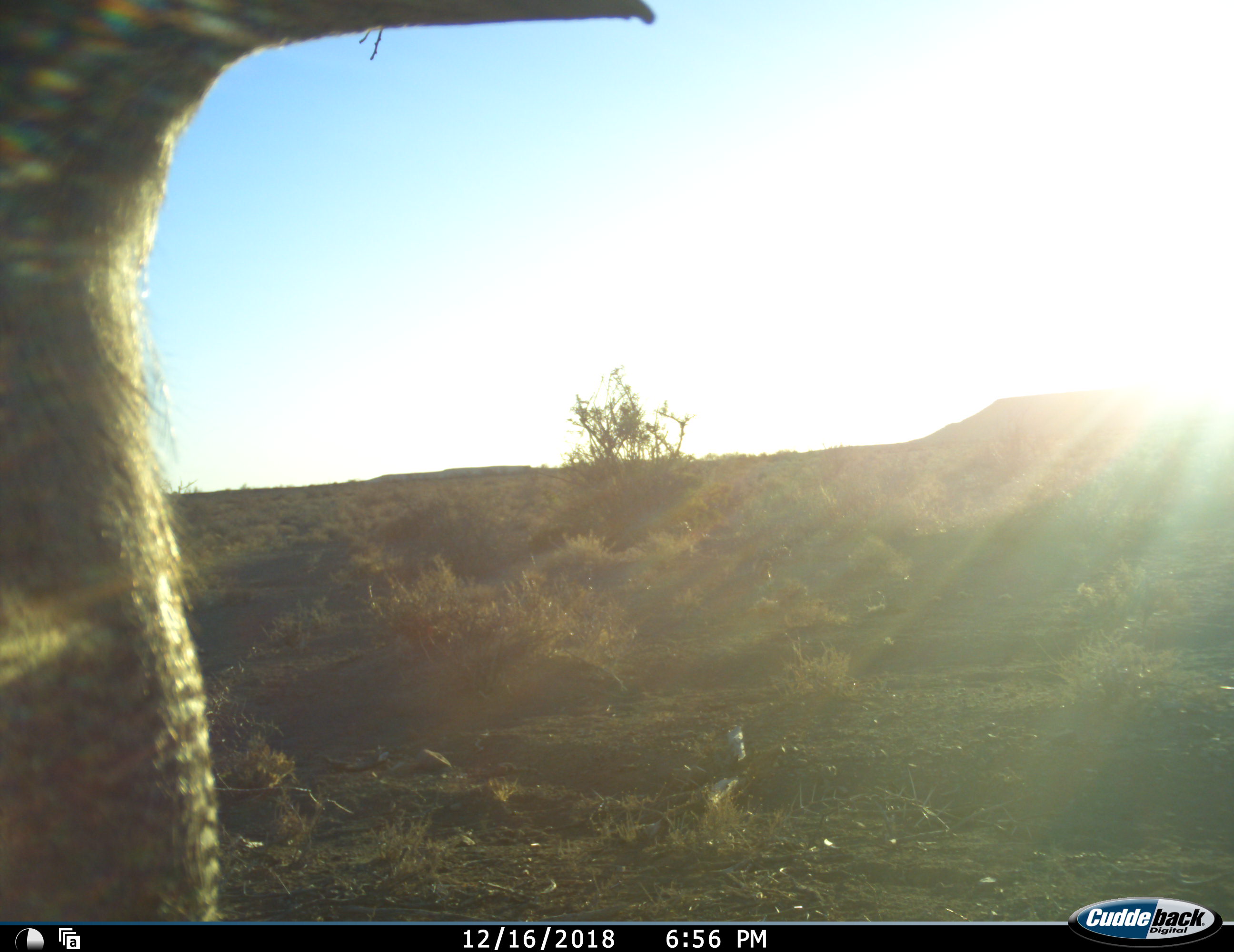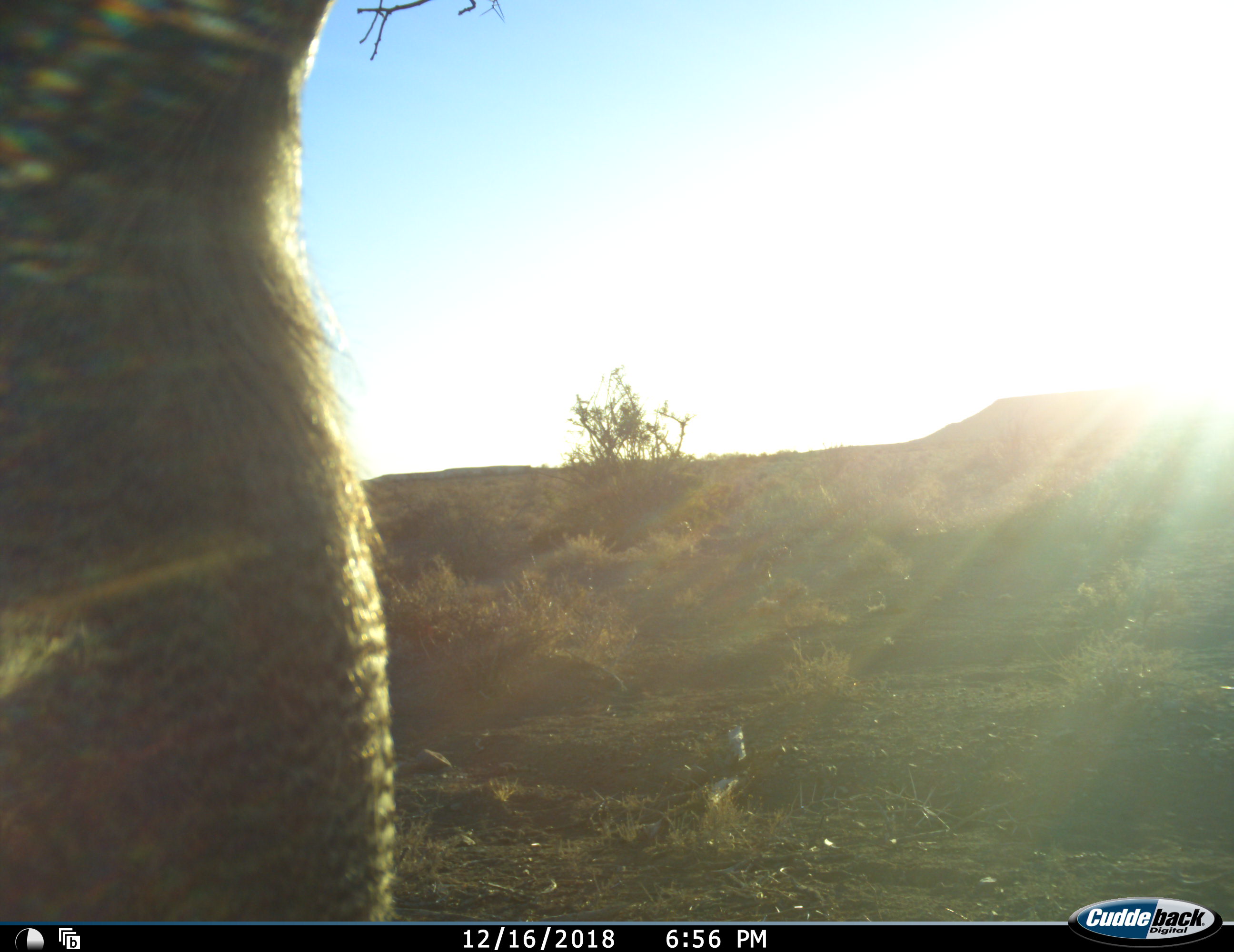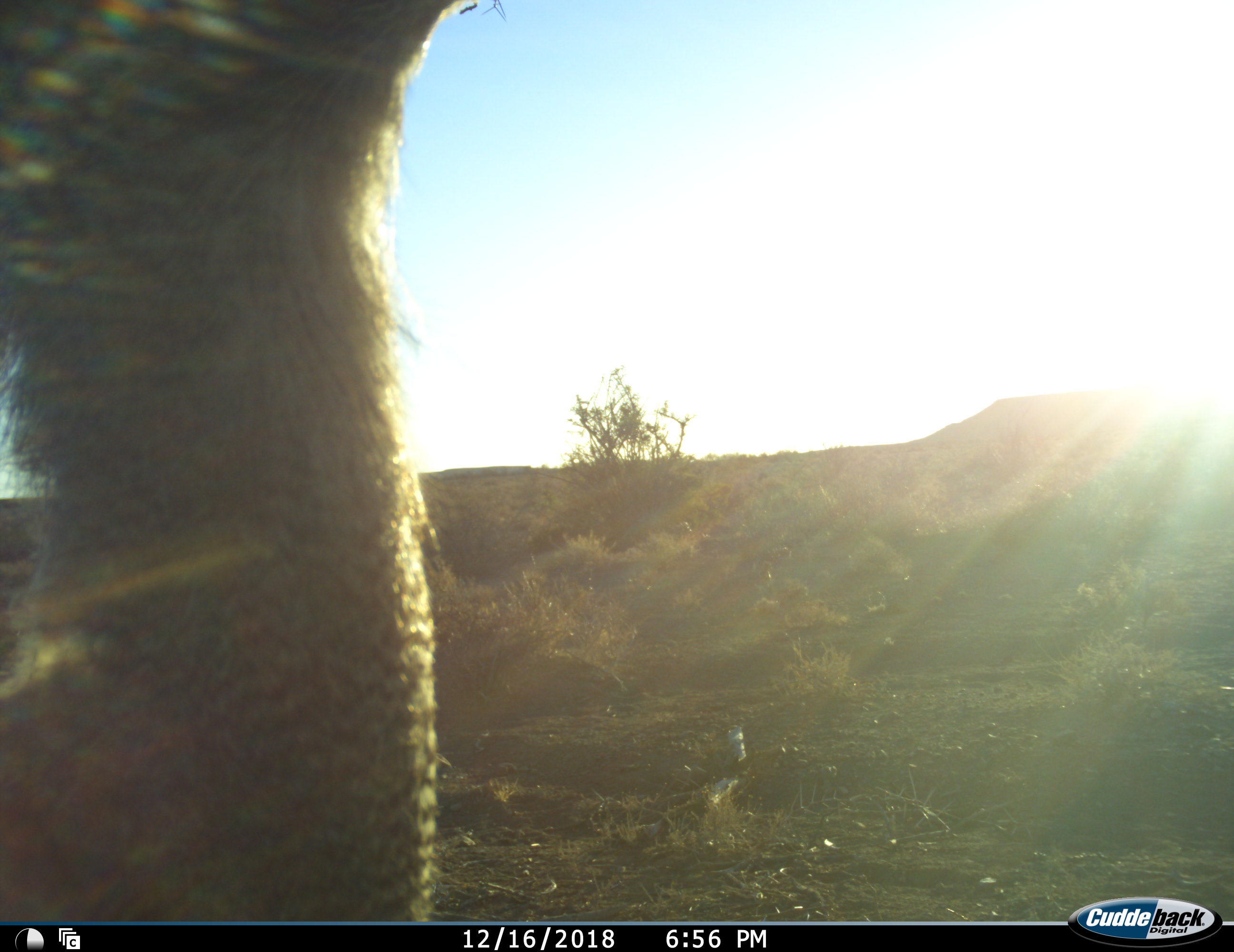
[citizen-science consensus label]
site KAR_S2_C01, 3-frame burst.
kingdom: Animalia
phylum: Chordata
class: Aves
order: Otidiformes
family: Otididae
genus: Ardeotis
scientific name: Ardeotis kori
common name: kori bustard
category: bustardkori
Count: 1.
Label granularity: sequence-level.